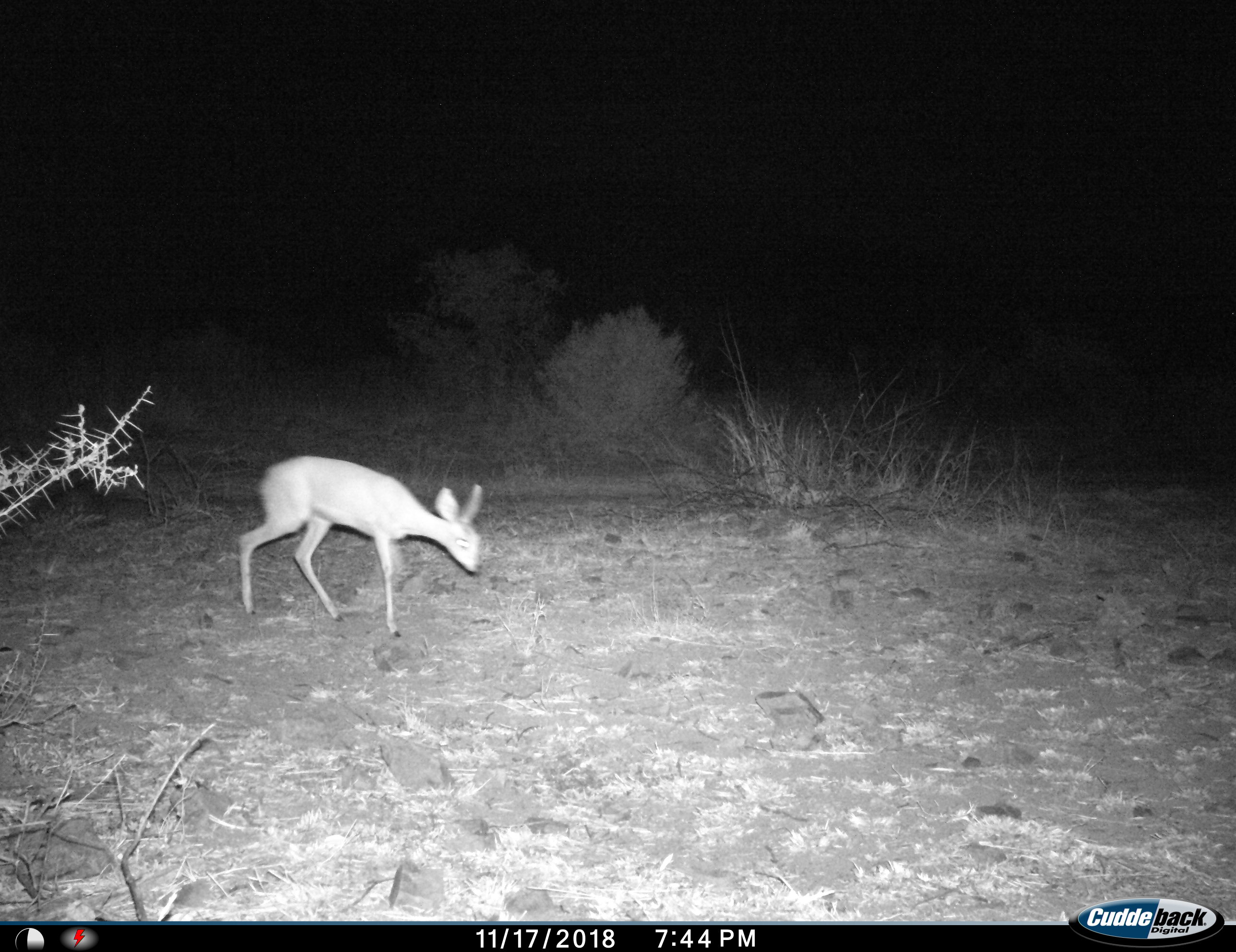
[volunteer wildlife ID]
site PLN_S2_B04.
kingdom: Animalia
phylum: Chordata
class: Mammalia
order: Artiodactyla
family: Bovidae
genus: Raphicerus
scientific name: Raphicerus campestris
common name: steenbok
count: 1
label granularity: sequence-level